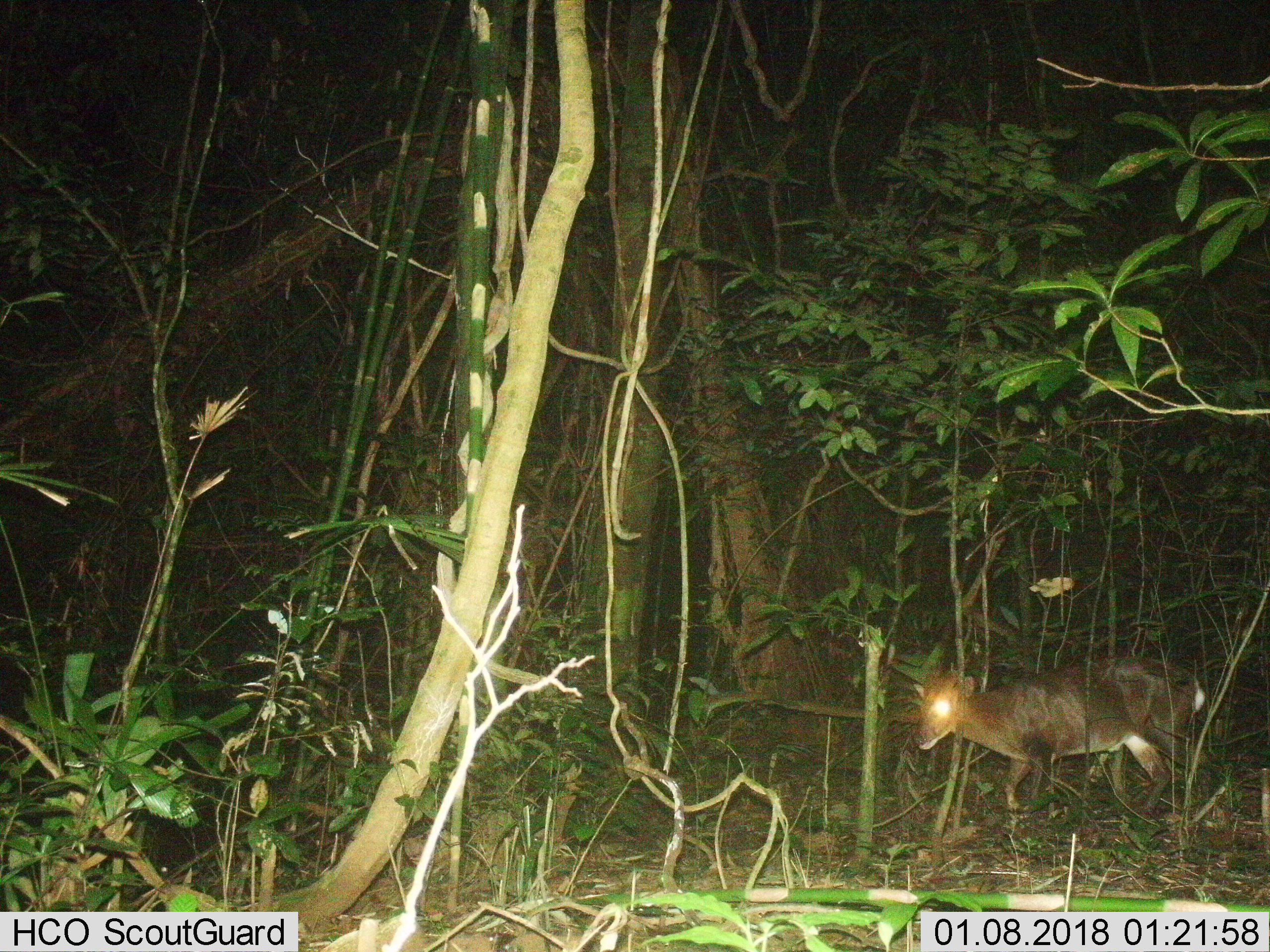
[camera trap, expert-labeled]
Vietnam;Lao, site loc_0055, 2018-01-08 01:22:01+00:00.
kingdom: Animalia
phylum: Chordata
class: Mammalia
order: Artiodactyla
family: Cervidae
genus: Muntiacus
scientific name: Muntiacus vuquangensis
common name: large-antlered muntjac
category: large antlered muntjac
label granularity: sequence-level